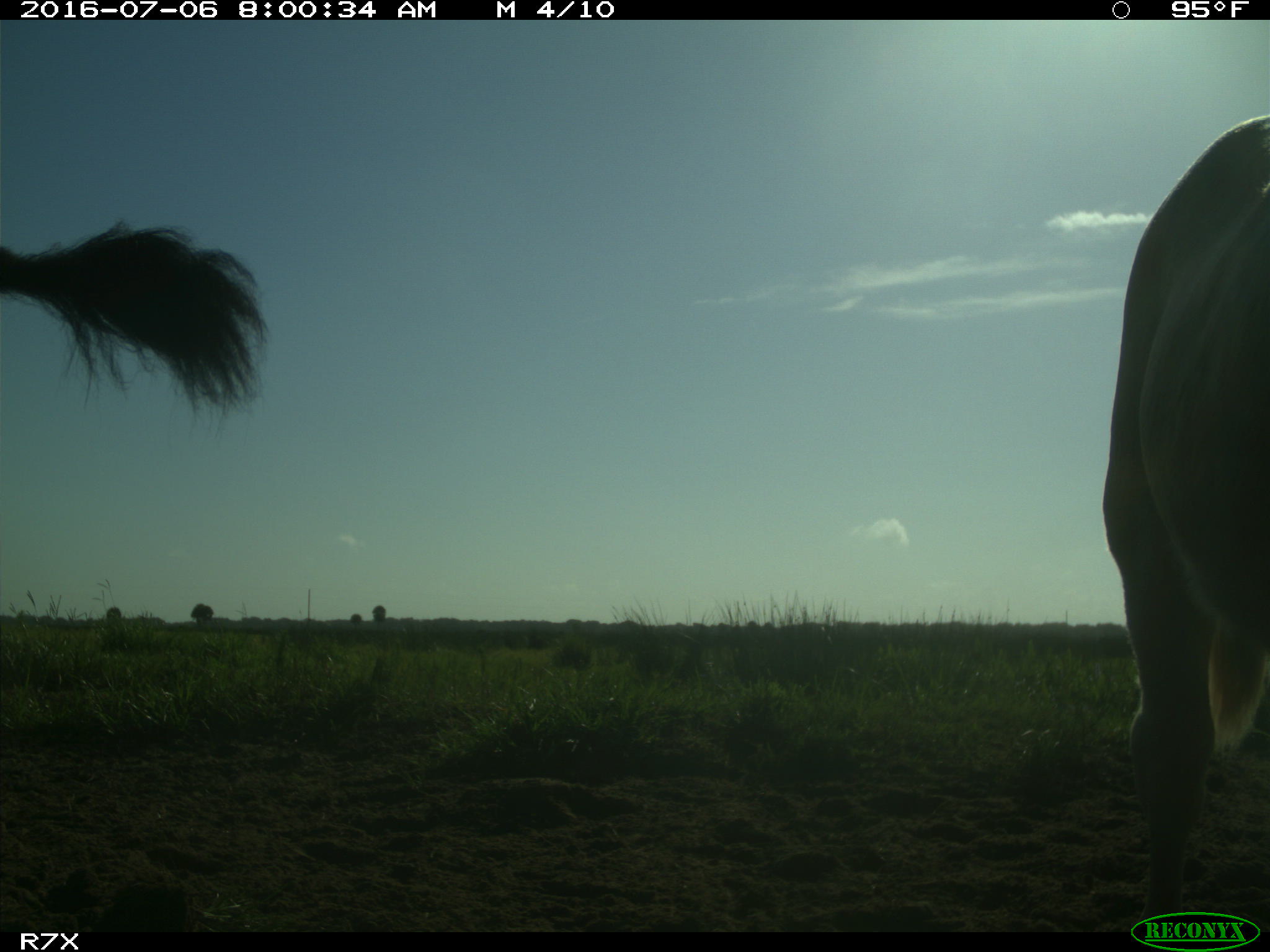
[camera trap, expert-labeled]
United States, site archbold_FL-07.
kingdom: Animalia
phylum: Chordata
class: Mammalia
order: Artiodactyla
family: Bovidae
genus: Bos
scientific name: Bos taurus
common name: domestic cow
Bos taurus (domestic cow).